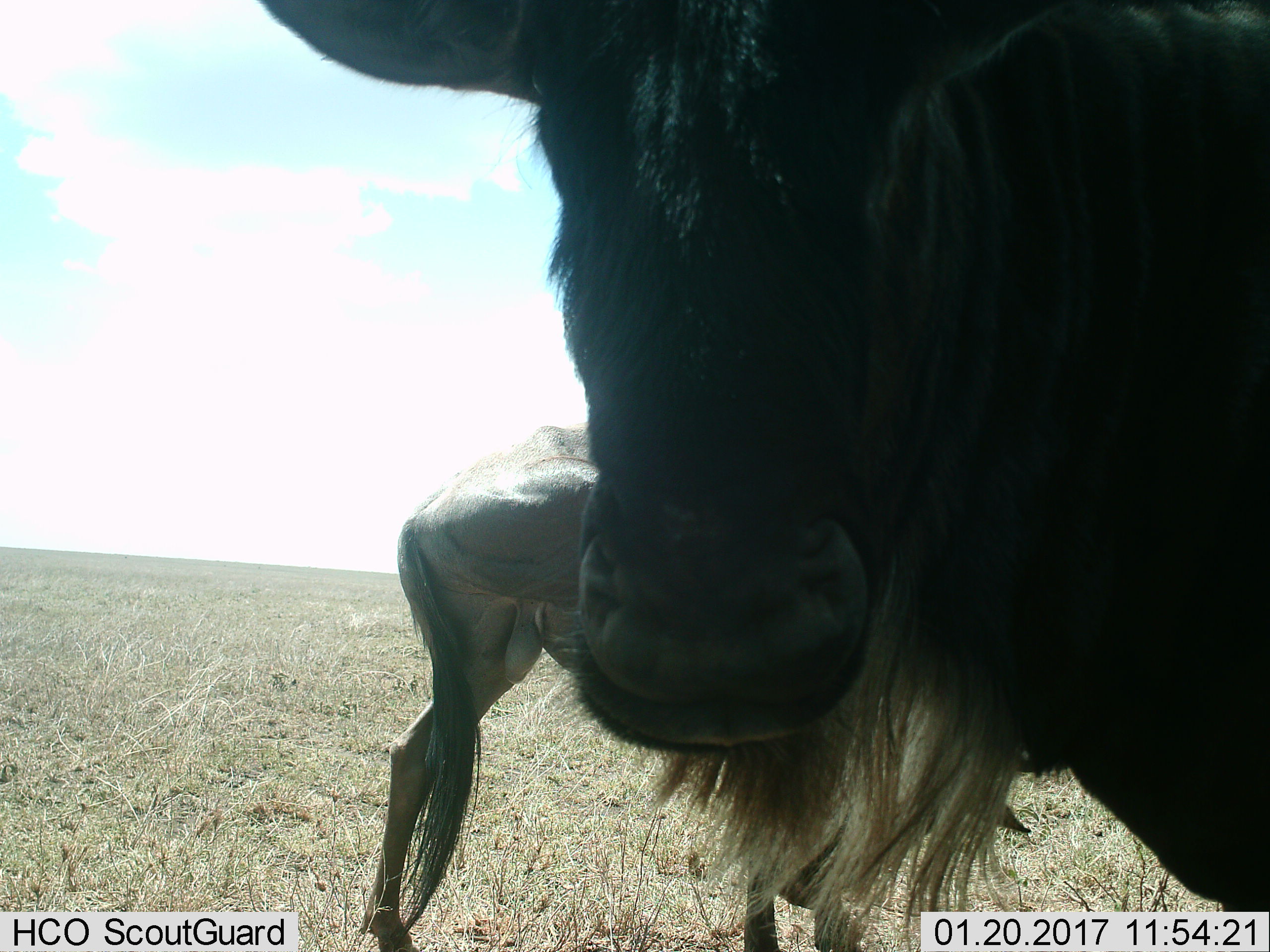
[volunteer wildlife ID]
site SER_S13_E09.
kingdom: Animalia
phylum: Chordata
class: Mammalia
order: Artiodactyla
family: Bovidae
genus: Connochaetes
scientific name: Connochaetes taurinus taurinus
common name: blue wildebeest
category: wildebeestblue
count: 2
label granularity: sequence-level